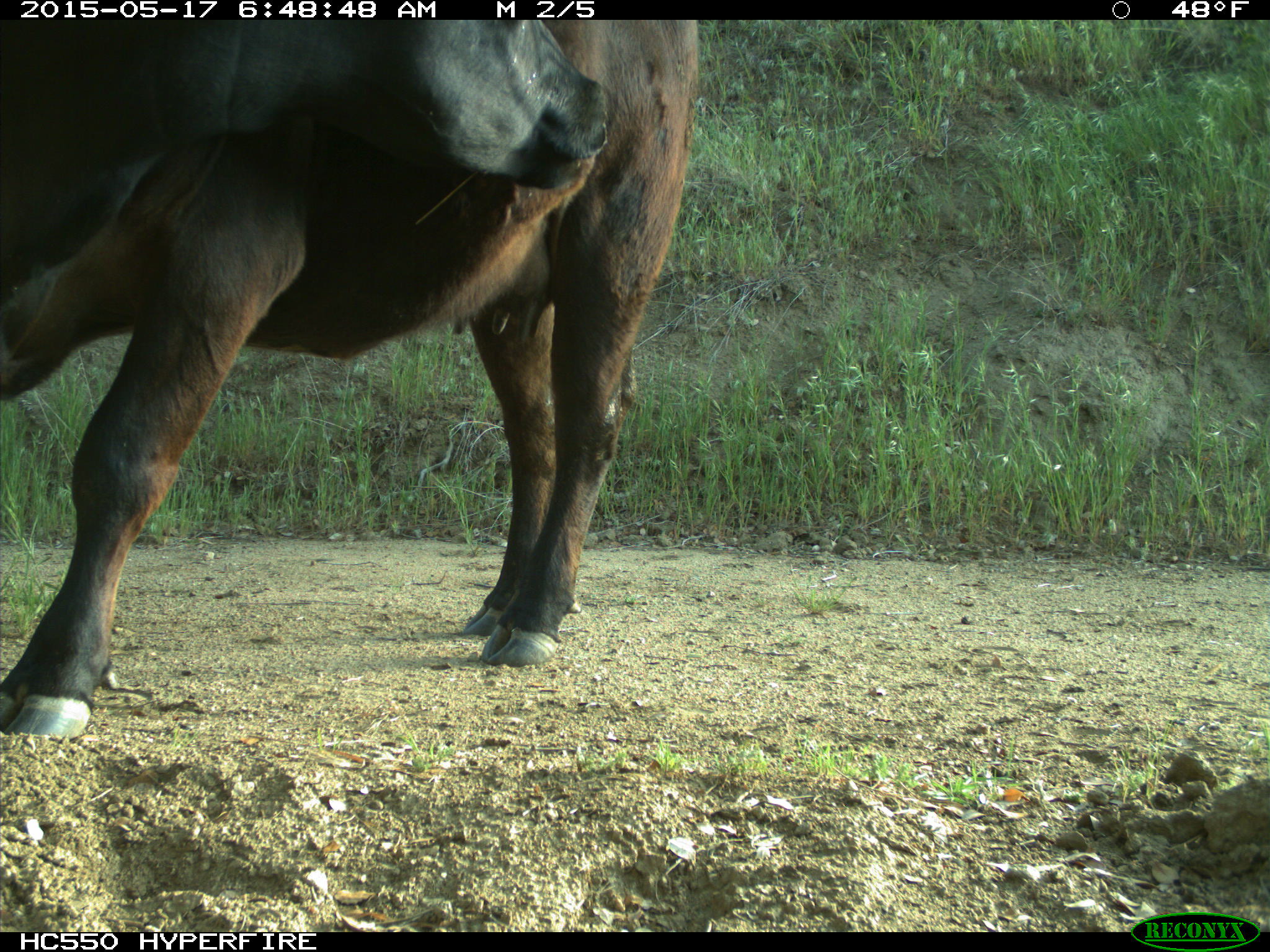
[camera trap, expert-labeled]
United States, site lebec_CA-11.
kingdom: Animalia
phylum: Chordata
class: Mammalia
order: Artiodactyla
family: Bovidae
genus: Bos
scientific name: Bos taurus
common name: domestic cow